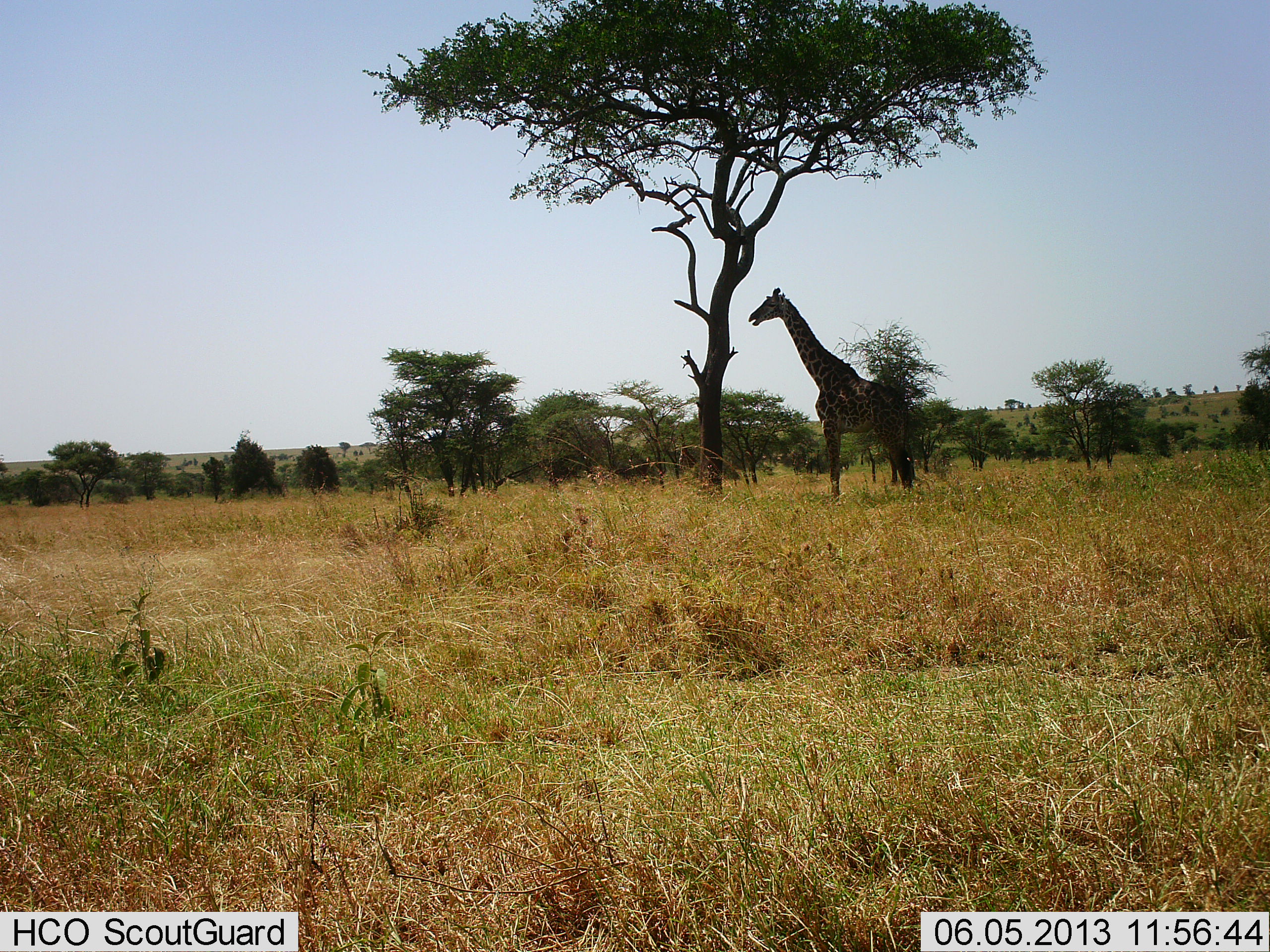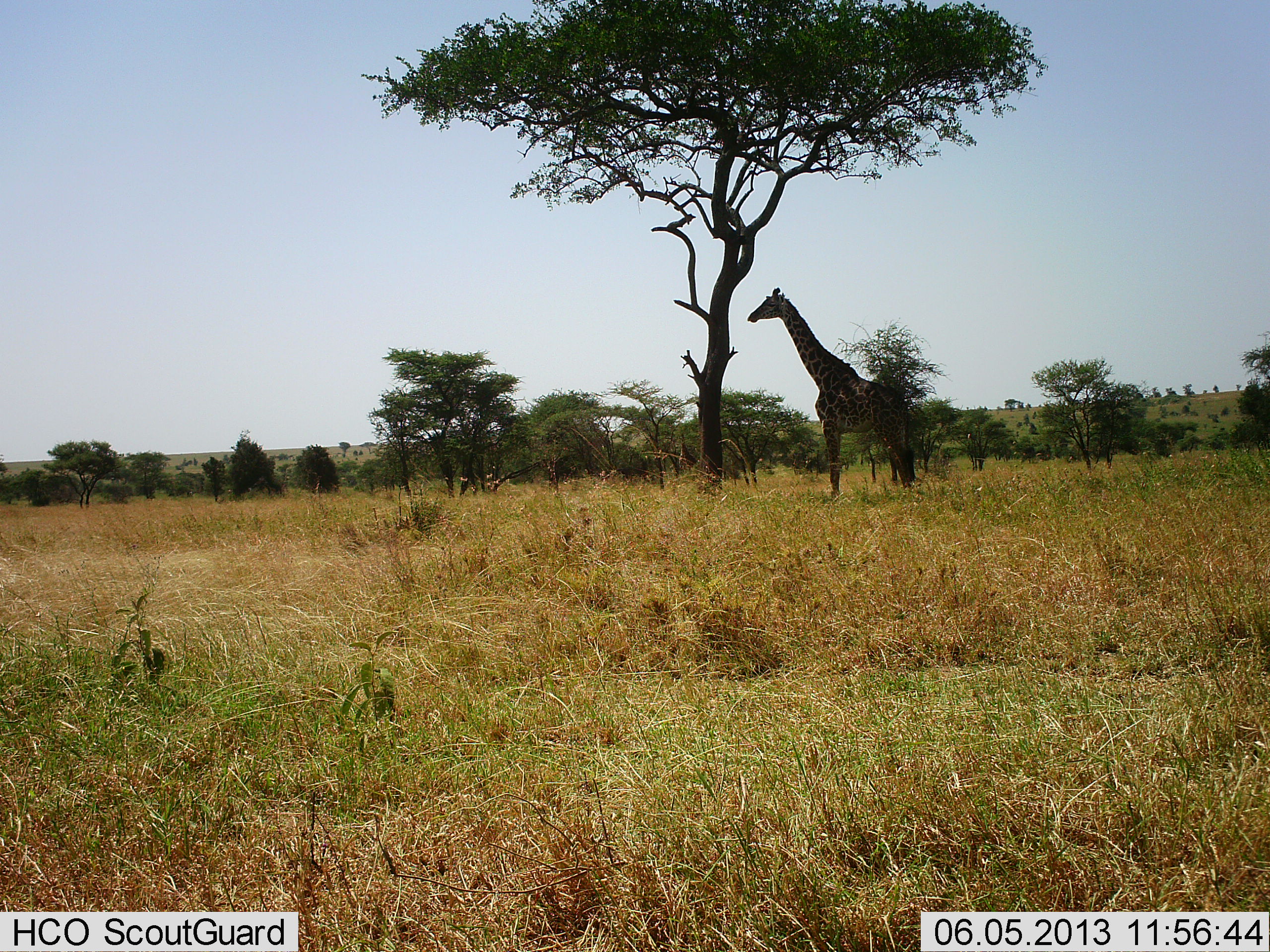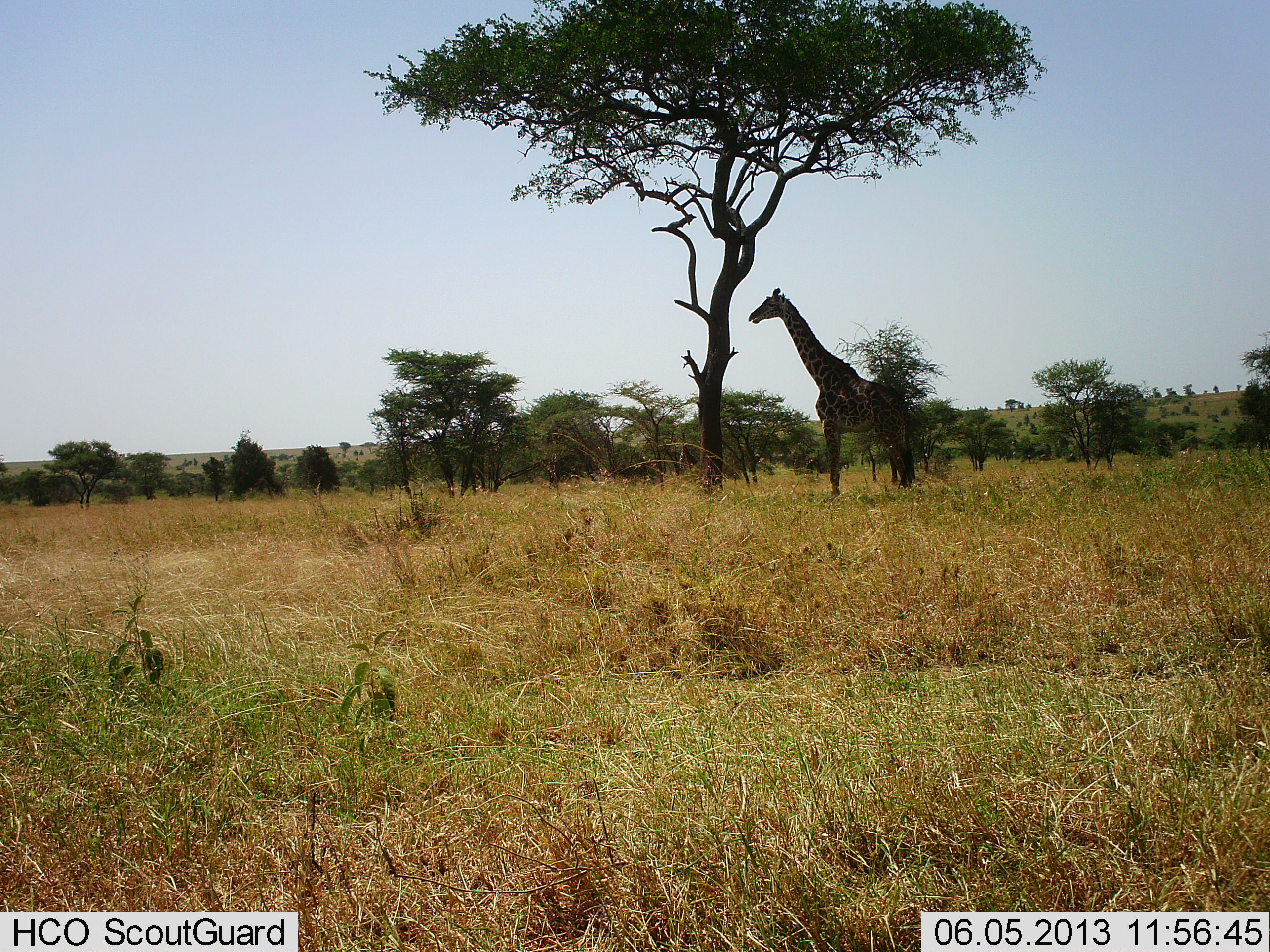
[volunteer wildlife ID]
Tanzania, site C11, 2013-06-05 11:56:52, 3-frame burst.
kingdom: Animalia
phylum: Chordata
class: Mammalia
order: Artiodactyla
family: Giraffidae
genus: Giraffa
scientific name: Giraffa camelopardalis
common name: giraffe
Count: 1.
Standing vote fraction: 83%.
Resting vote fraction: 7%.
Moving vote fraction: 0%.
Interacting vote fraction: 0%.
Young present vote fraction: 0%.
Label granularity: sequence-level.